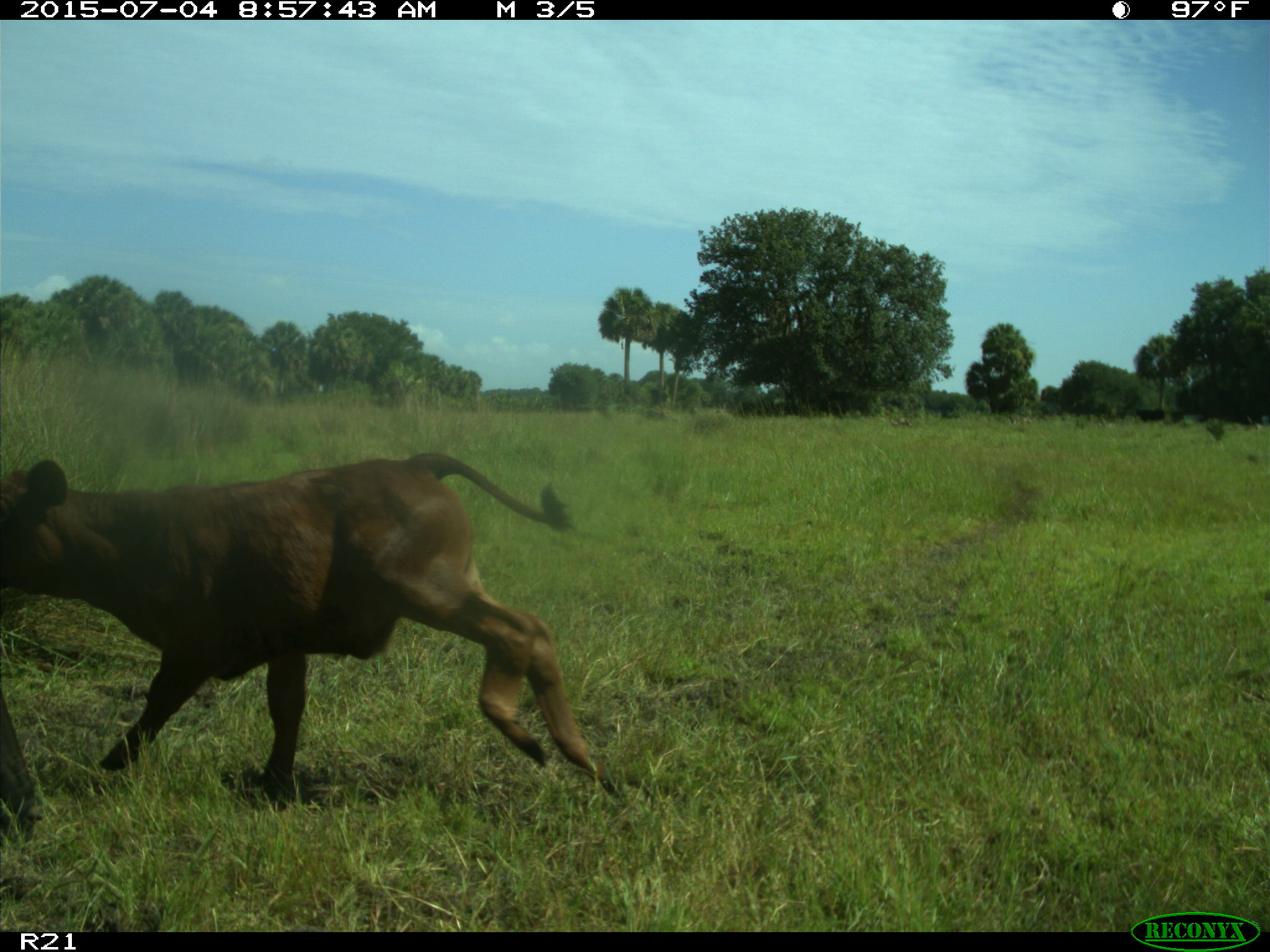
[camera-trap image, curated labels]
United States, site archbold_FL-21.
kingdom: Animalia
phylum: Chordata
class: Mammalia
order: Artiodactyla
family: Bovidae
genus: Bos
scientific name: Bos taurus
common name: domestic cow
Bos taurus (domestic cow).